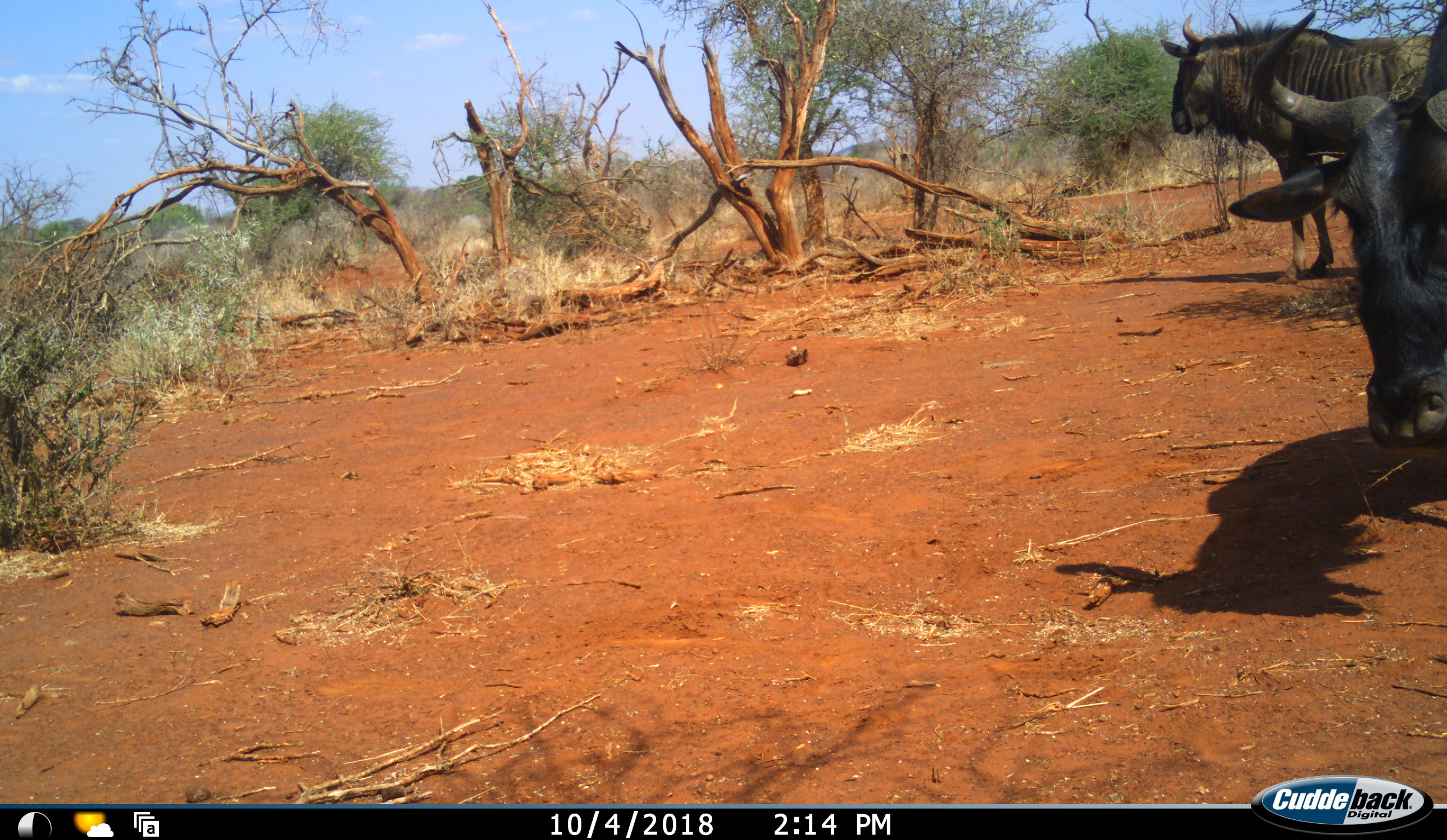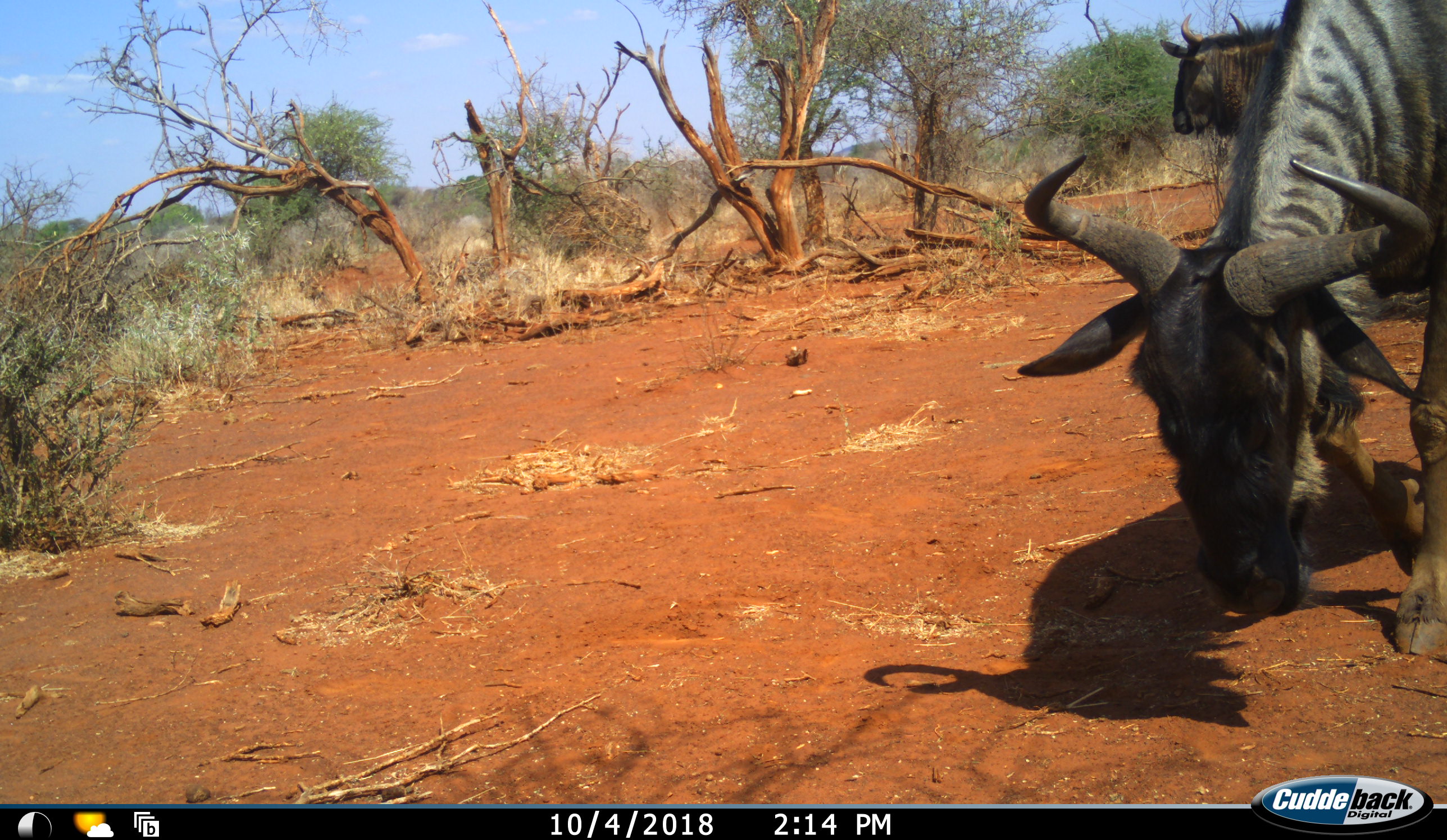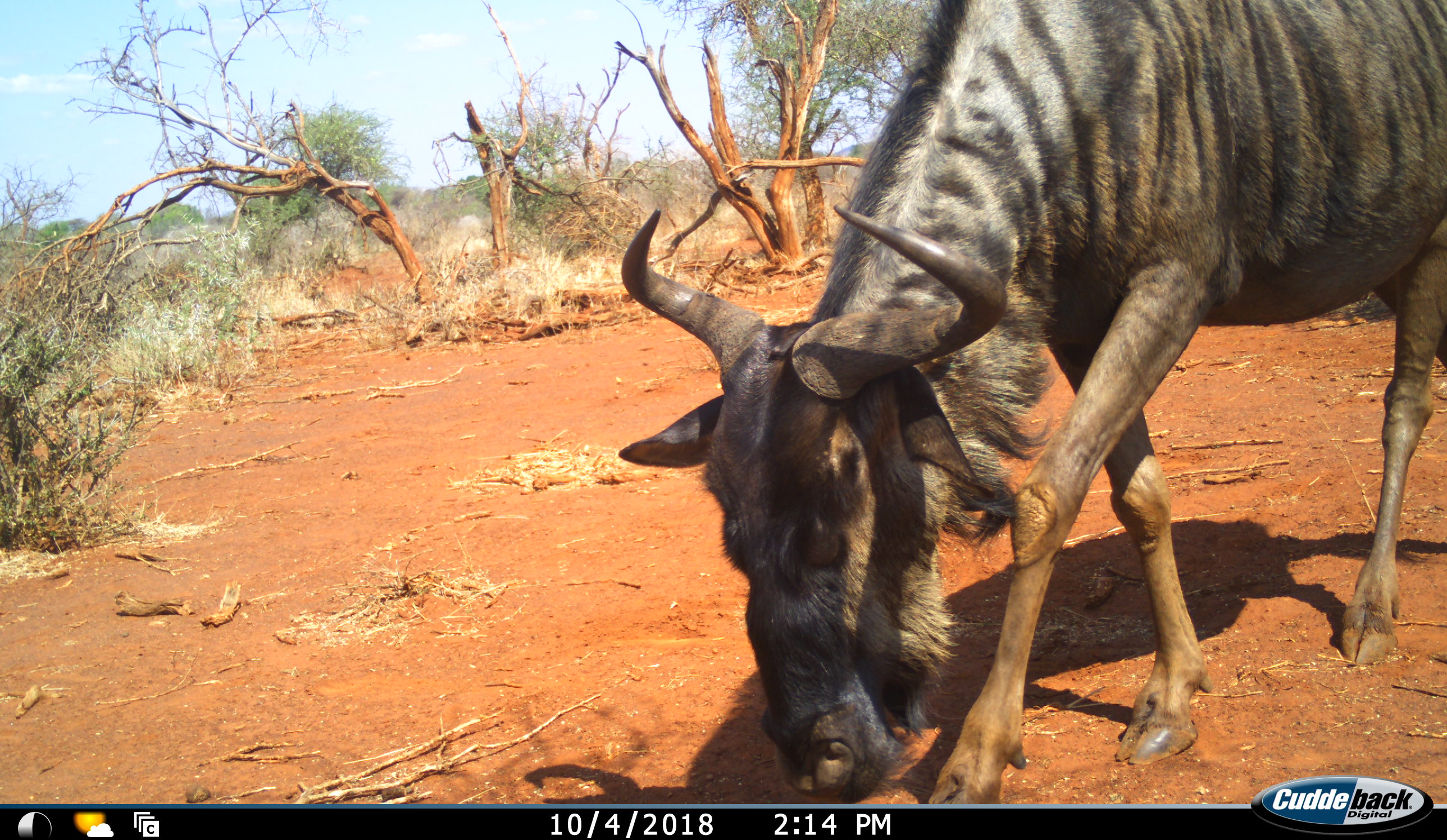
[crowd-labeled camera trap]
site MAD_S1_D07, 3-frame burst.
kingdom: Animalia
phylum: Chordata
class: Mammalia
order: Artiodactyla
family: Bovidae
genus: Connochaetes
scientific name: Connochaetes taurinus taurinus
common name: blue wildebeest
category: wildebeestblue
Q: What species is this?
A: Wildebeestblue (blue wildebeest) (Connochaetes taurinus taurinus).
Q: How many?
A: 2.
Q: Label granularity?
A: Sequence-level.